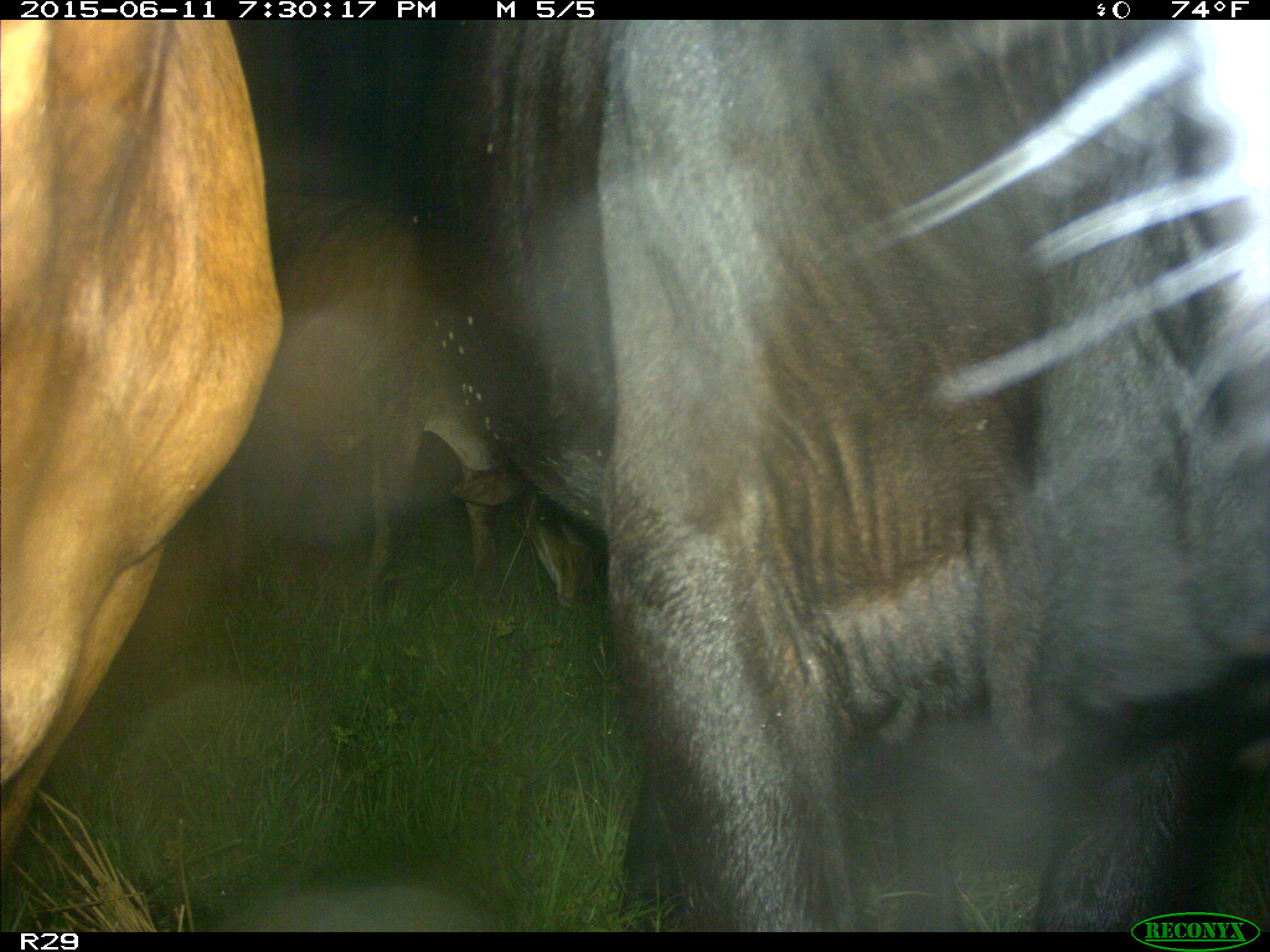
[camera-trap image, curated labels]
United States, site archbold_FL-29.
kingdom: Animalia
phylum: Chordata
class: Mammalia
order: Artiodactyla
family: Bovidae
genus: Bos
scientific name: Bos taurus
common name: domestic cow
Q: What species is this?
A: Bos taurus (domestic cow).